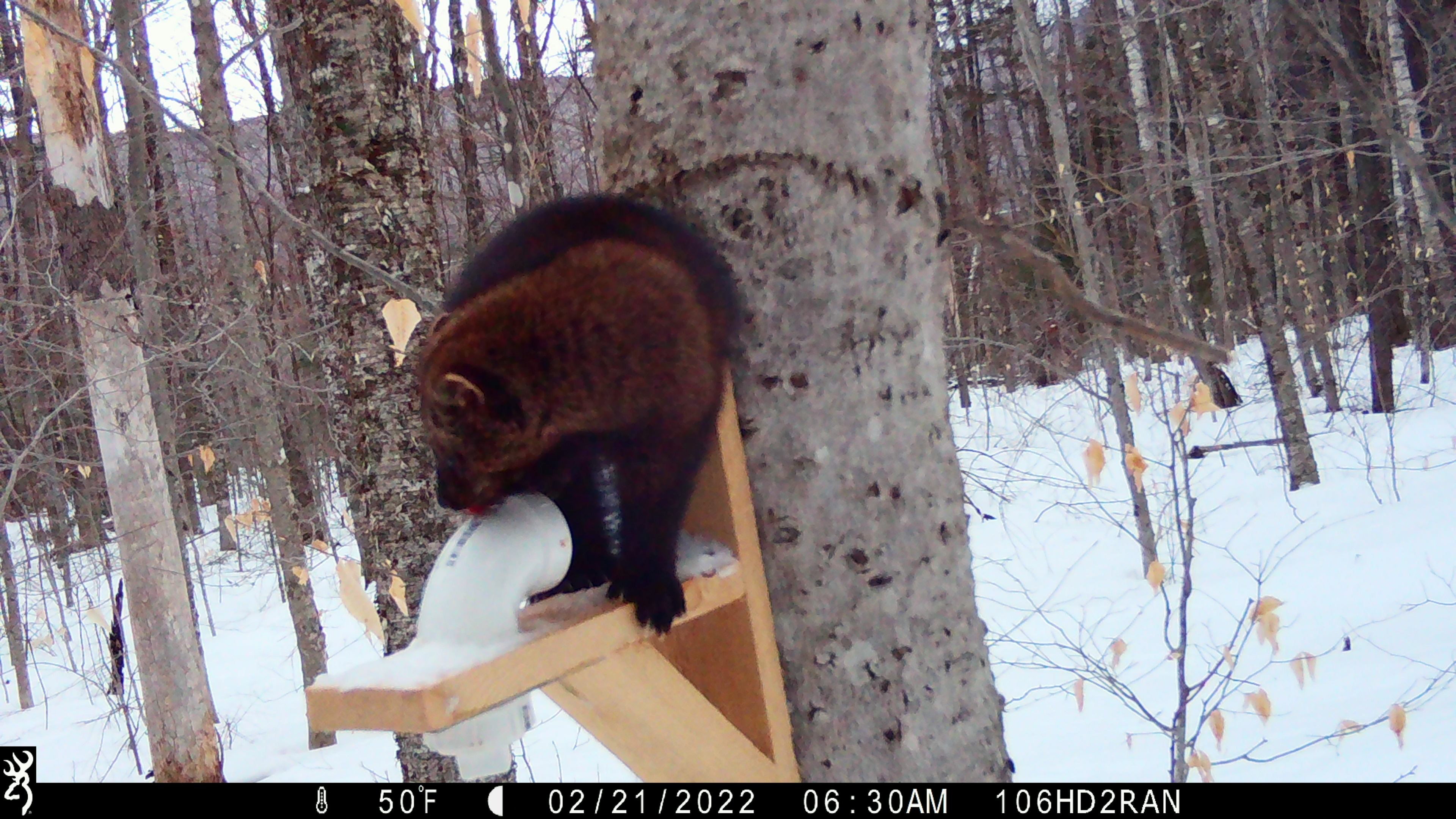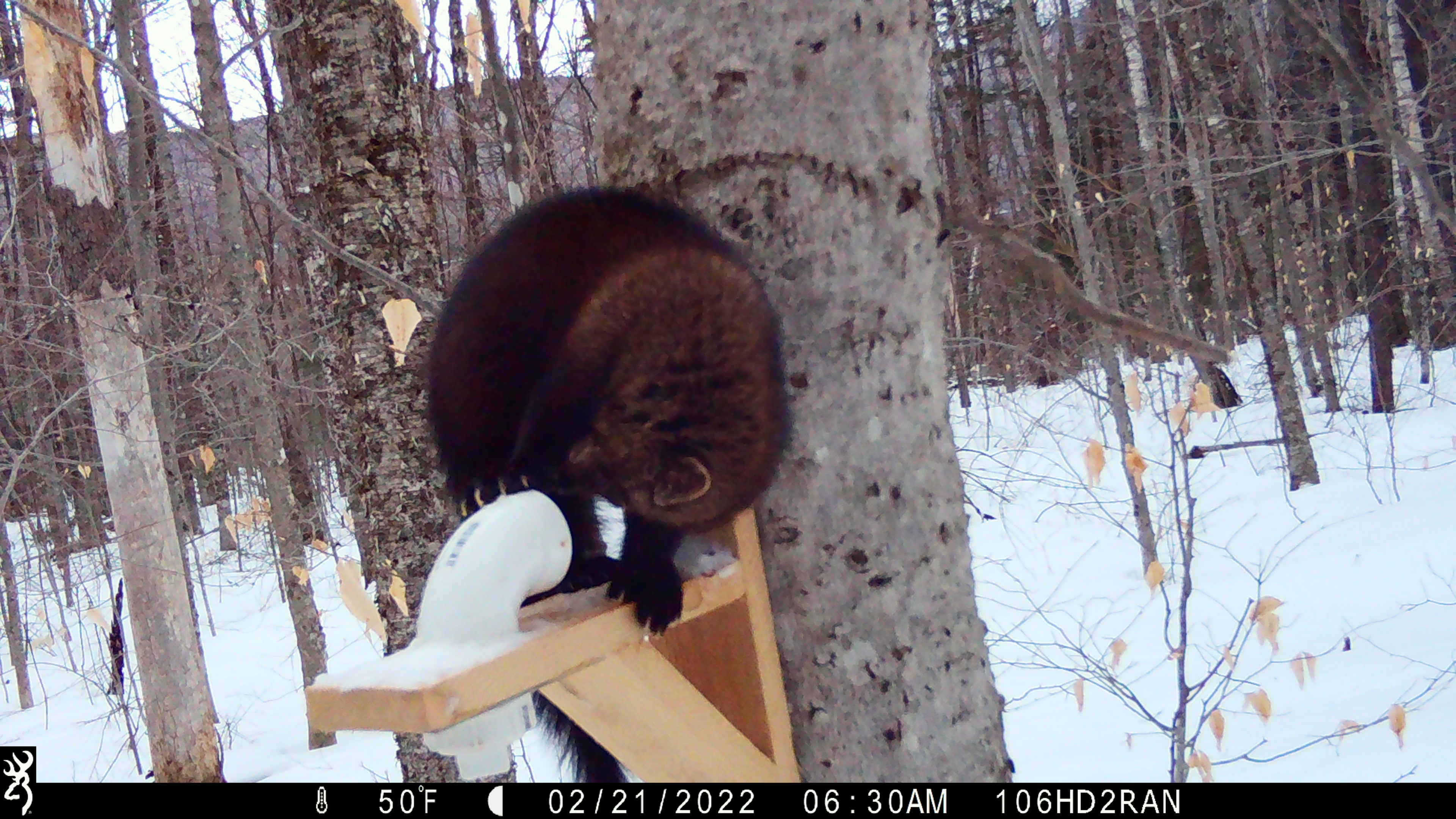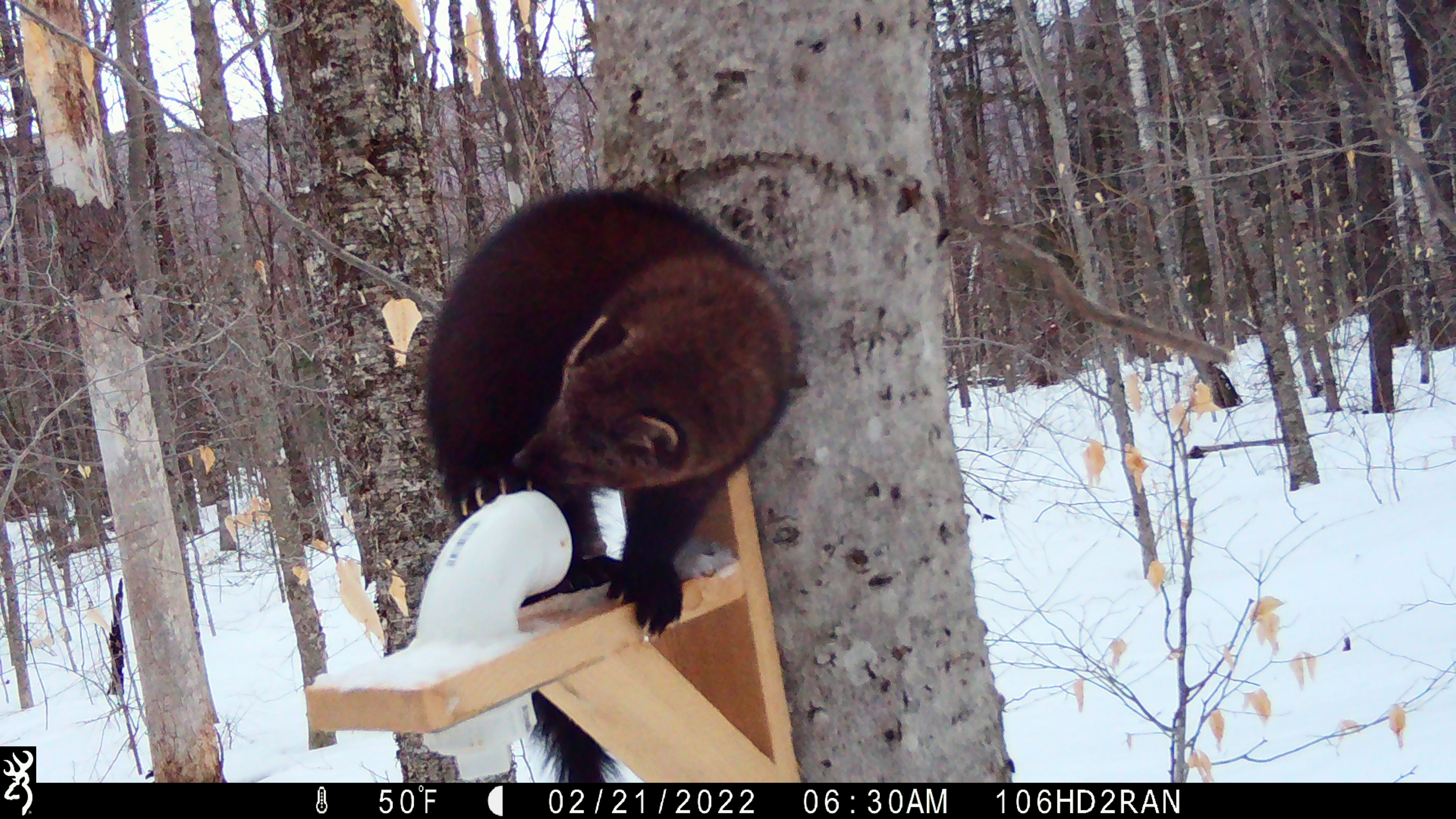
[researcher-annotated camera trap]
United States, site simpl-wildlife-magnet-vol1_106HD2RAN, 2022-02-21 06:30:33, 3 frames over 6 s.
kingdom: Animalia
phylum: Chordata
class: Mammalia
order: Carnivora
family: Mustelidae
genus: Pekania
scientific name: Pekania pennanti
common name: fisher